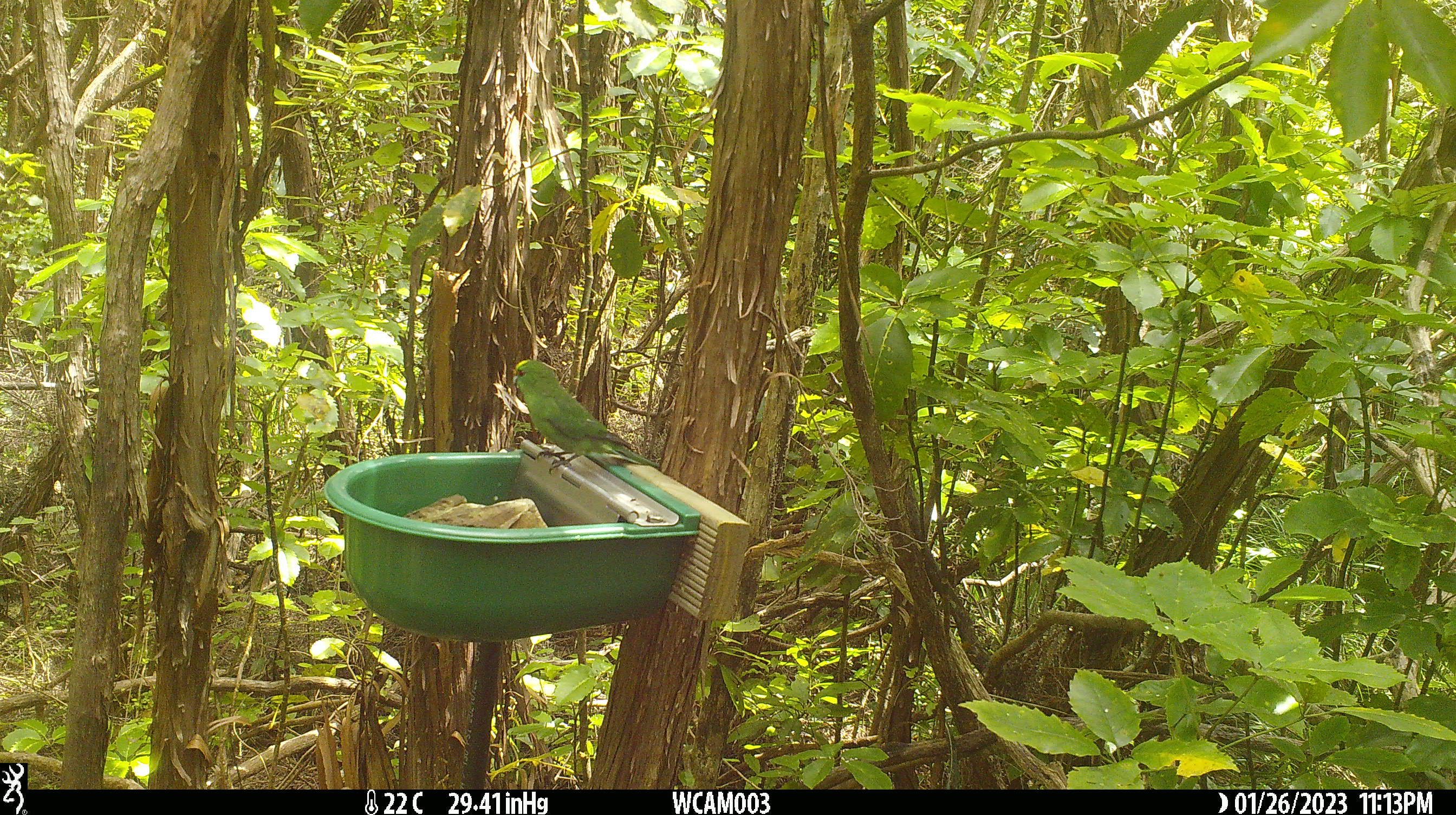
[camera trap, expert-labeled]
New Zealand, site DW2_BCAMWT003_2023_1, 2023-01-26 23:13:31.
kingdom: Animalia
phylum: Chordata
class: Aves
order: Psittaciformes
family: Psittaculidae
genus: Cyanoramphus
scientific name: Cyanoramphus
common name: parakeet